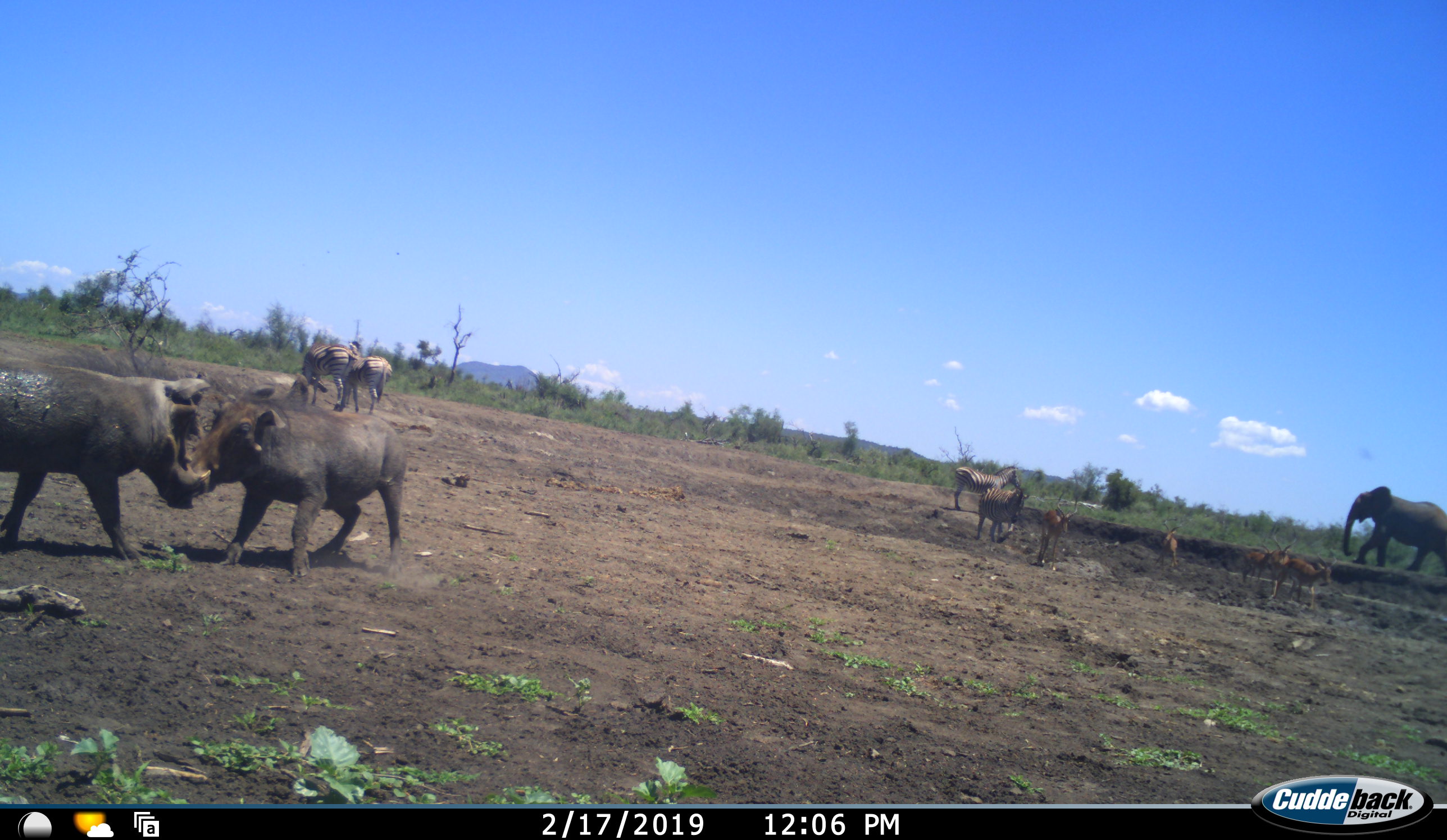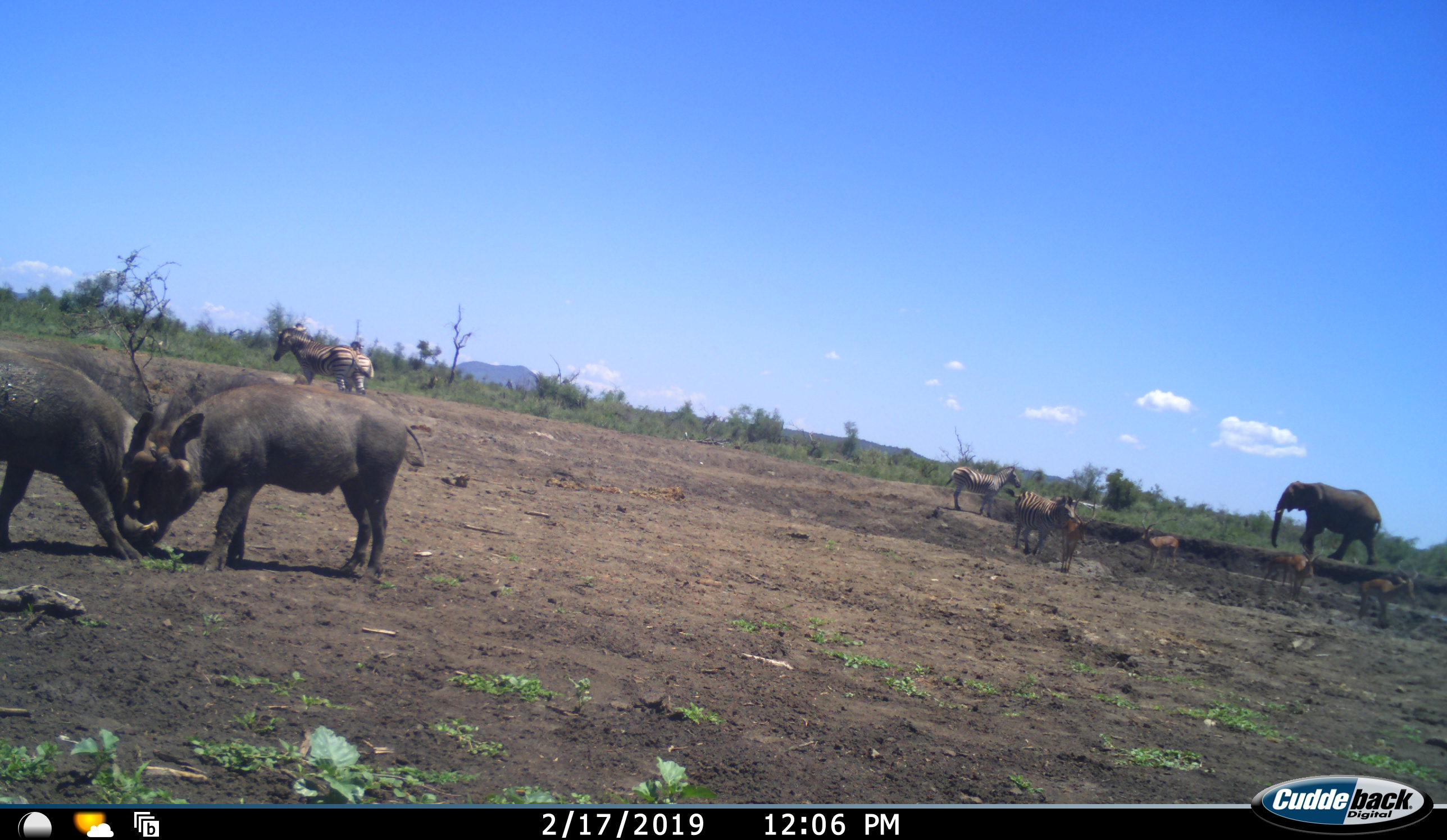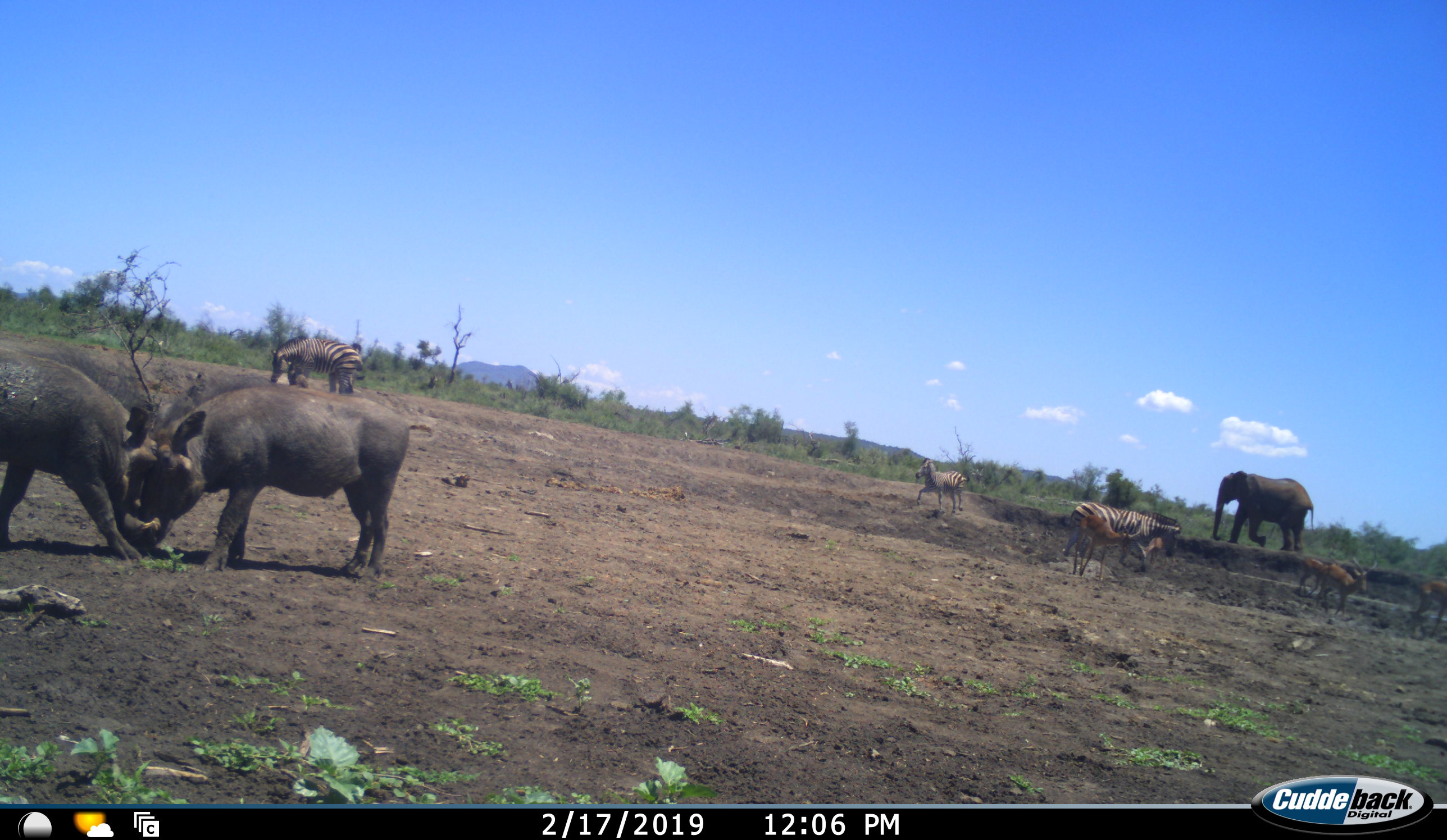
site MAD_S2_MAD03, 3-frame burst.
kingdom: Animalia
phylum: Chordata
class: Mammalia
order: Proboscidea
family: Elephantidae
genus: Loxodonta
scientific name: Loxodonta africana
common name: african bush elephant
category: elephant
Elephant (african bush elephant) (Loxodonta africana), count 1. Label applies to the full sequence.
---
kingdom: Animalia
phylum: Chordata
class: Mammalia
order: Artiodactyla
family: Bovidae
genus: Aepyceros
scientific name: Aepyceros melampus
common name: impala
Impala (Aepyceros melampus), count 4. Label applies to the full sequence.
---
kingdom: Animalia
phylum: Chordata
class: Mammalia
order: Artiodactyla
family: Suidae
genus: Phacochoerus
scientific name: Phacochoerus africanus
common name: warthog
Warthog (Phacochoerus africanus), count 2. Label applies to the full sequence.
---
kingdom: Animalia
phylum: Chordata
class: Mammalia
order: Perissodactyla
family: Equidae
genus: Equus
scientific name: Equus quagga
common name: plains zebra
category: zebraplains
Zebraplains (plains zebra) (Equus quagga), count 4. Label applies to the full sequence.